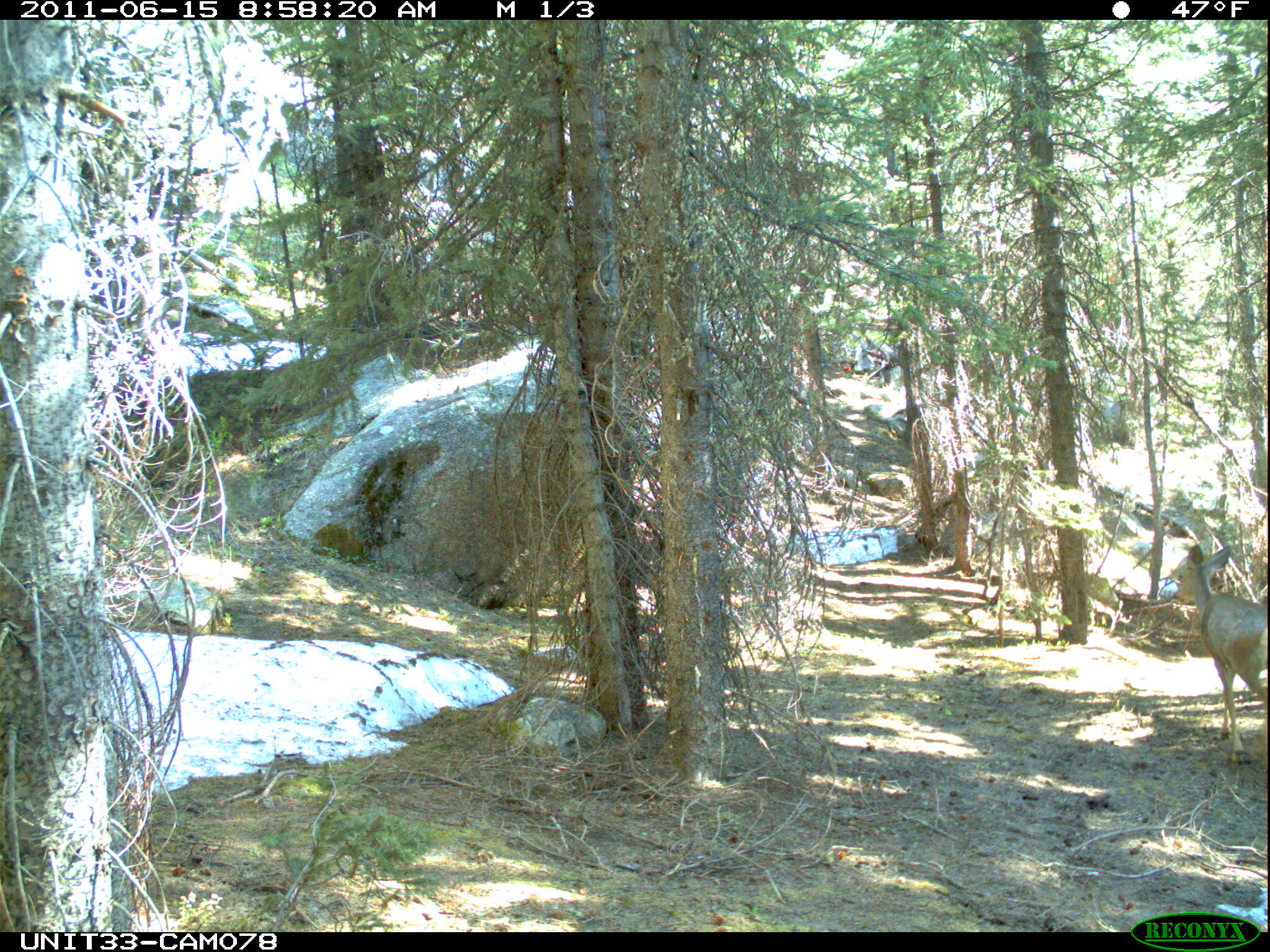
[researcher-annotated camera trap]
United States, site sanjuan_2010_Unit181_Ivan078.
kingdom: Animalia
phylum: Chordata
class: Mammalia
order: Artiodactyla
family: Cervidae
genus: Odocoileus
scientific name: Odocoileus hemionus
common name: mule deer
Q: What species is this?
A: Odocoileus hemionus (mule deer).